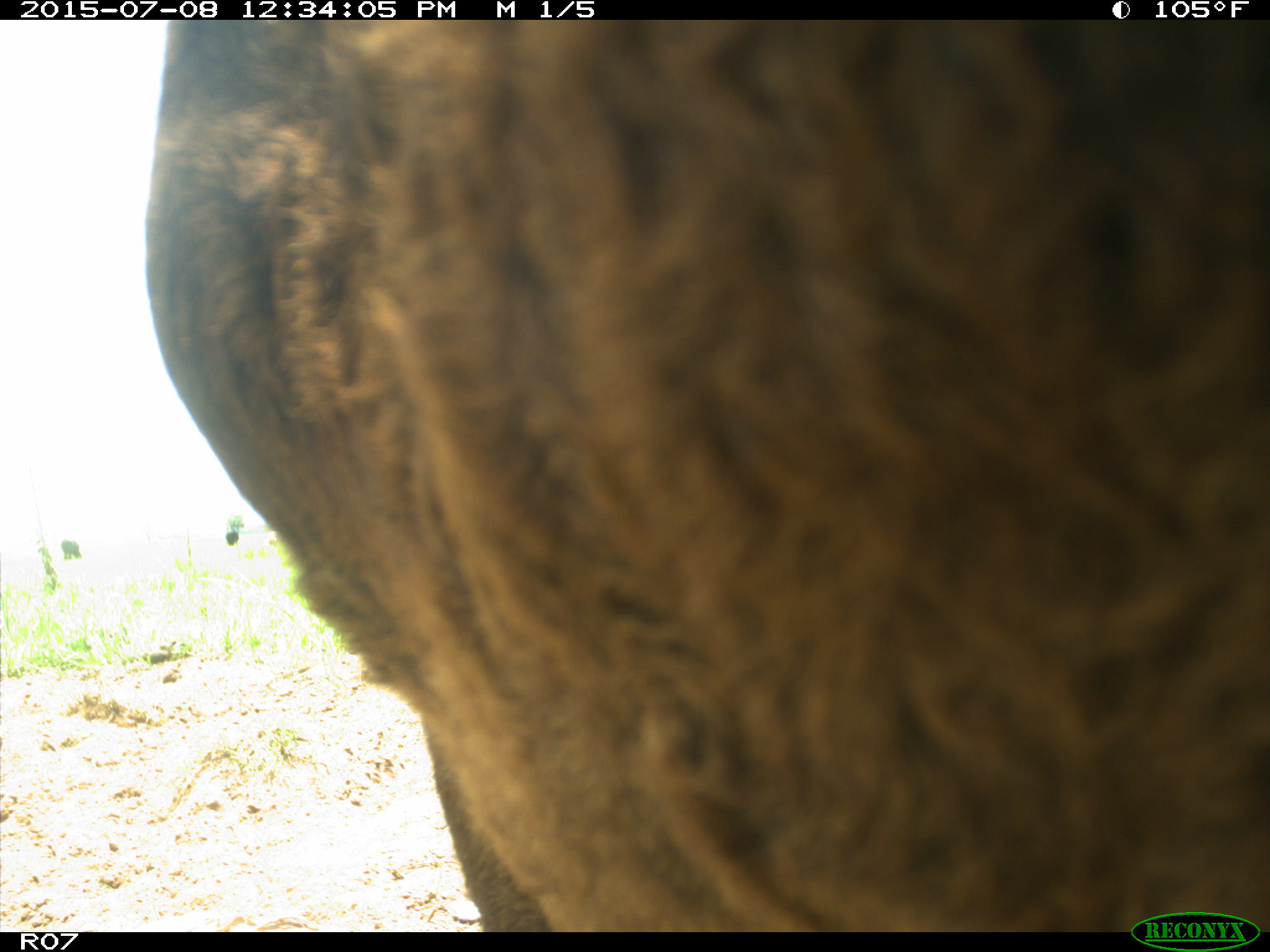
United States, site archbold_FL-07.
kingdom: Animalia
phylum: Chordata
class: Mammalia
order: Artiodactyla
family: Bovidae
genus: Bos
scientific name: Bos taurus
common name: domestic cow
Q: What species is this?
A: Bos taurus (domestic cow).